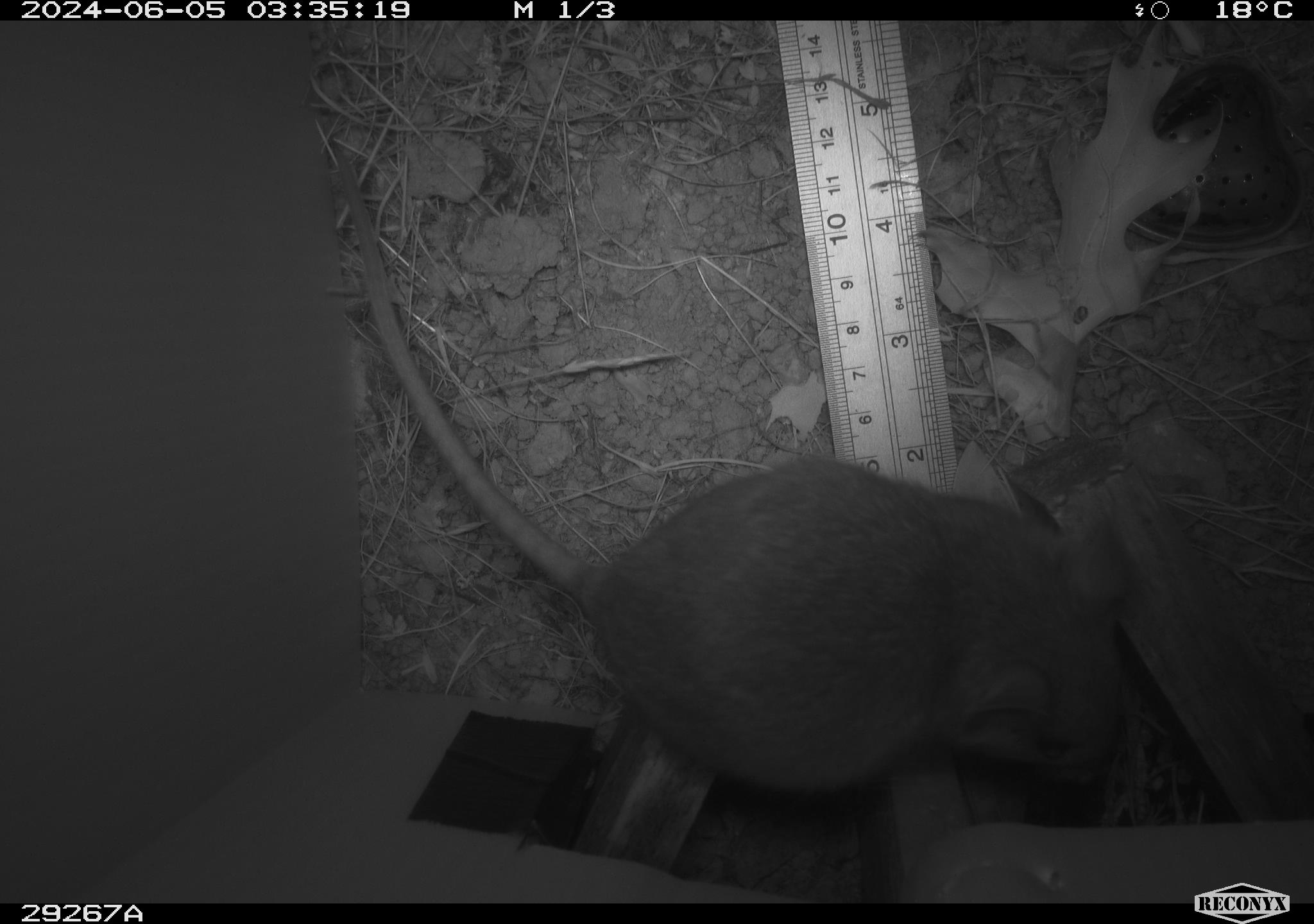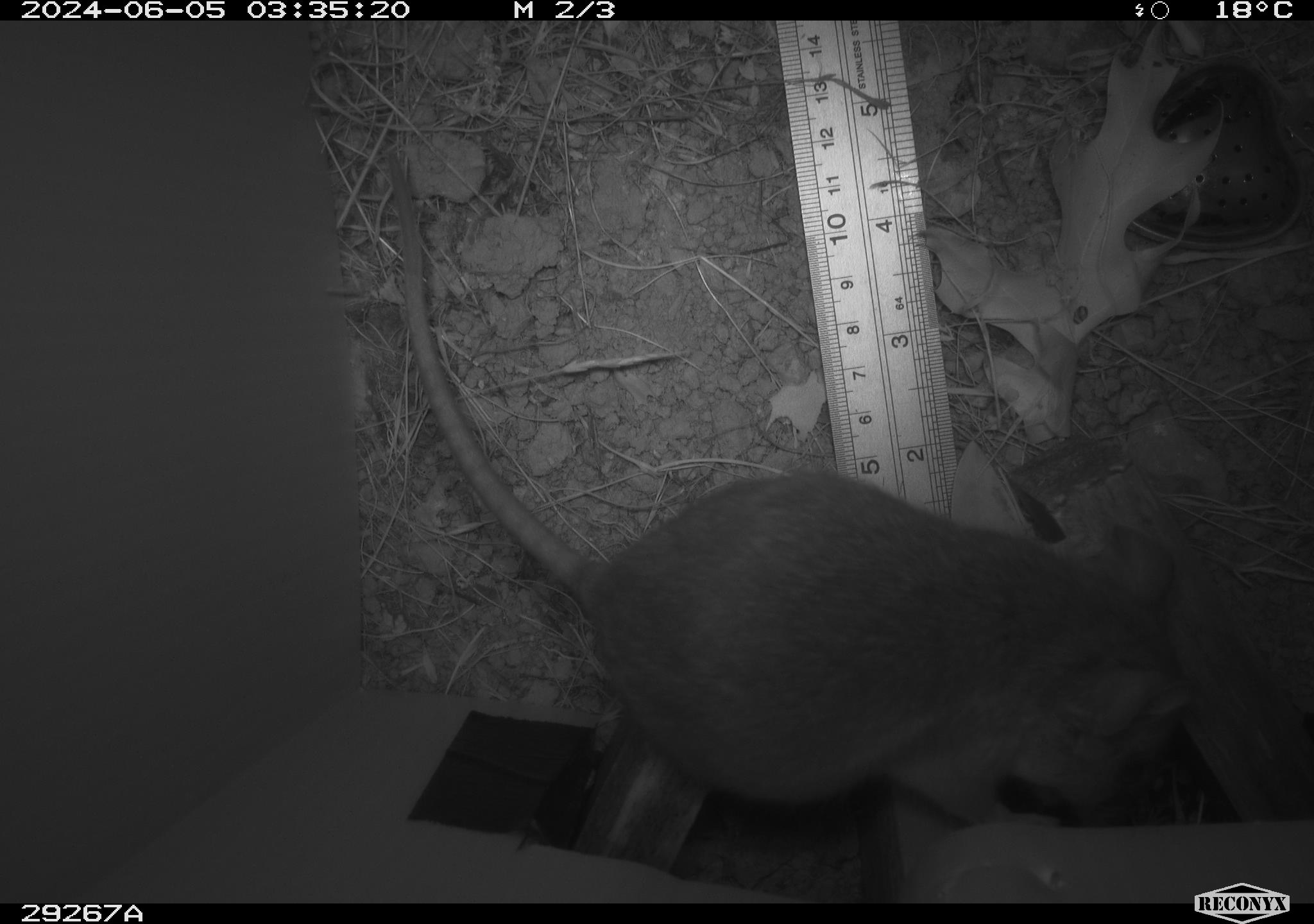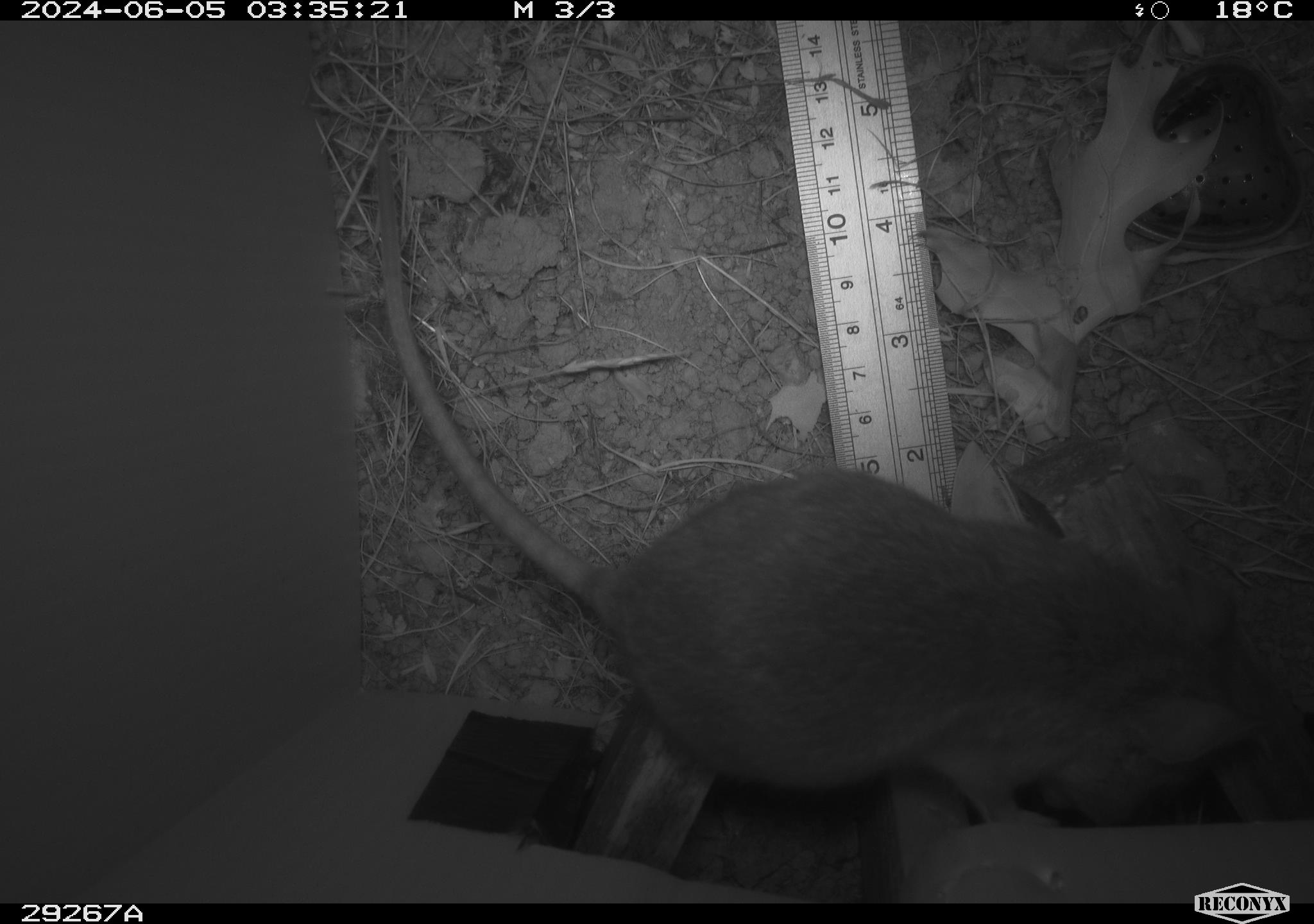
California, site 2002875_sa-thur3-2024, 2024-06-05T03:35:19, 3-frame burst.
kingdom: Animalia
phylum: Chordata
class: Mammalia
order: Rodentia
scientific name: Rodentia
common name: rodent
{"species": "rodent (Rodentia)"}